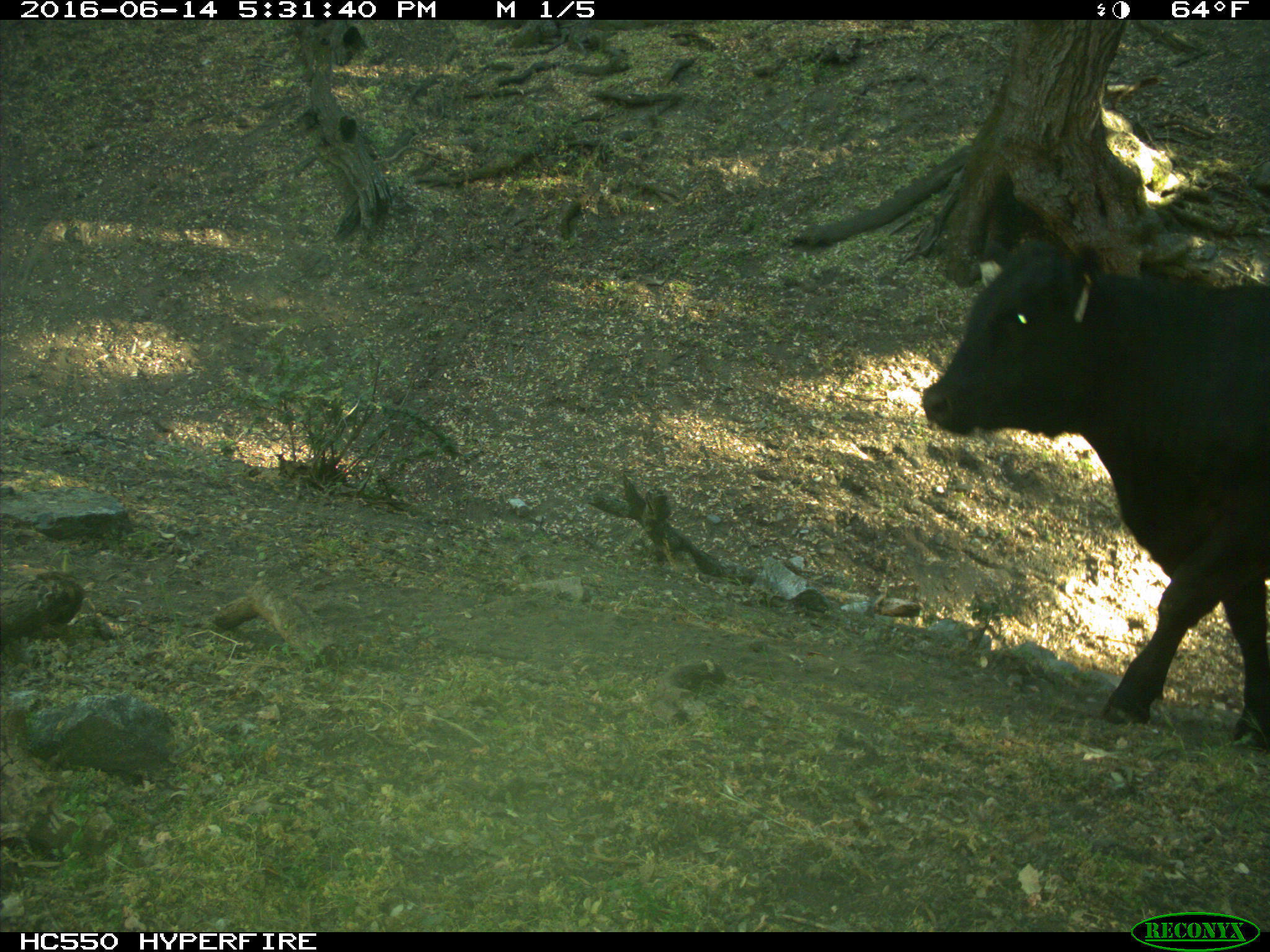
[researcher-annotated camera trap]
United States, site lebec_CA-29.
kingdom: Animalia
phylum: Chordata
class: Mammalia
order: Artiodactyla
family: Bovidae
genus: Bos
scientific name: Bos taurus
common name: domestic cow